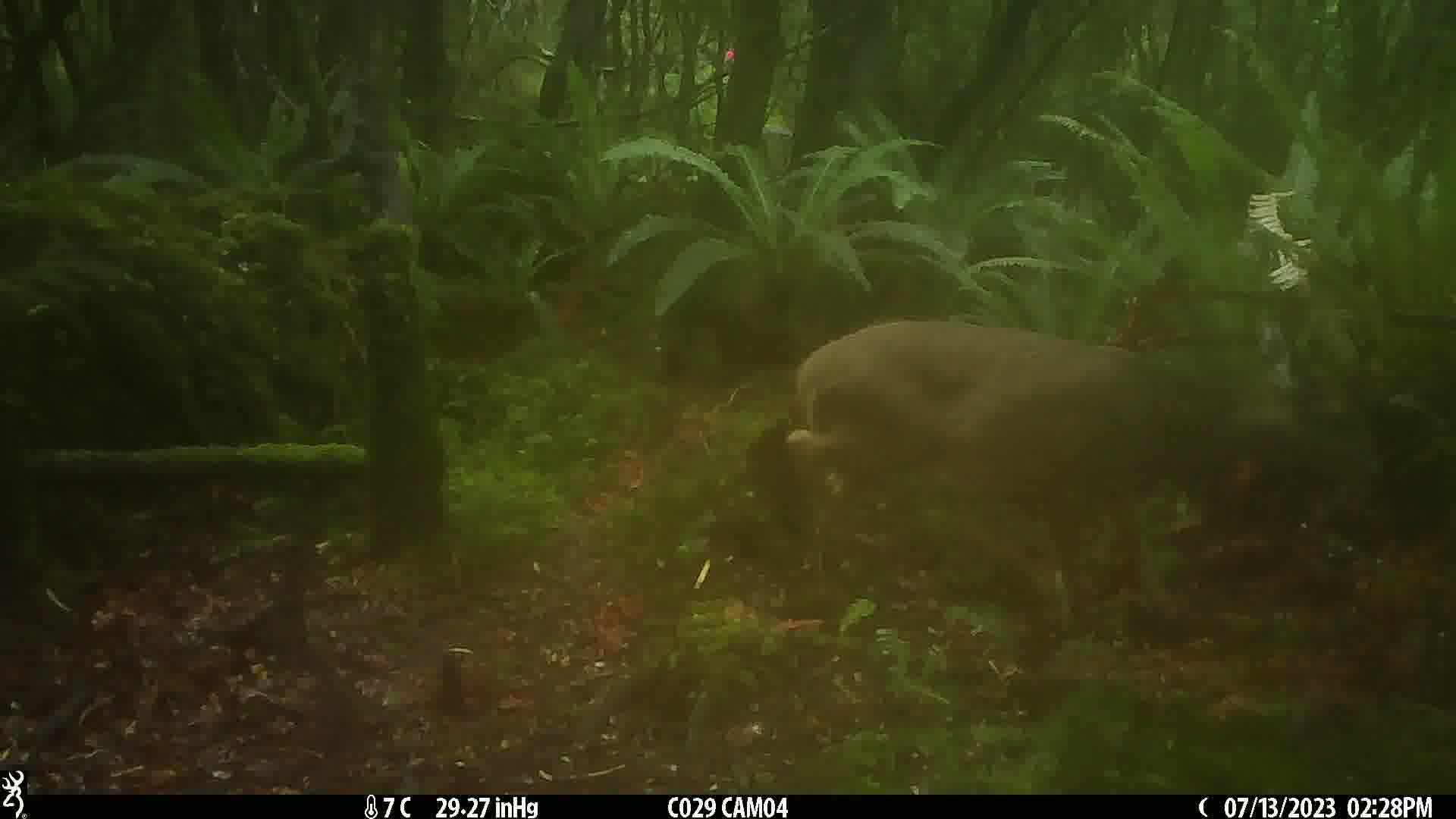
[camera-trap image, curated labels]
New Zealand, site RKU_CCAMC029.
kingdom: Animalia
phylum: Chordata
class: Mammalia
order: Artiodactyla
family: Cervidae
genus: Odocoileus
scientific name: Odocoileus virginianus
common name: white-tailed deer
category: white tailed deer